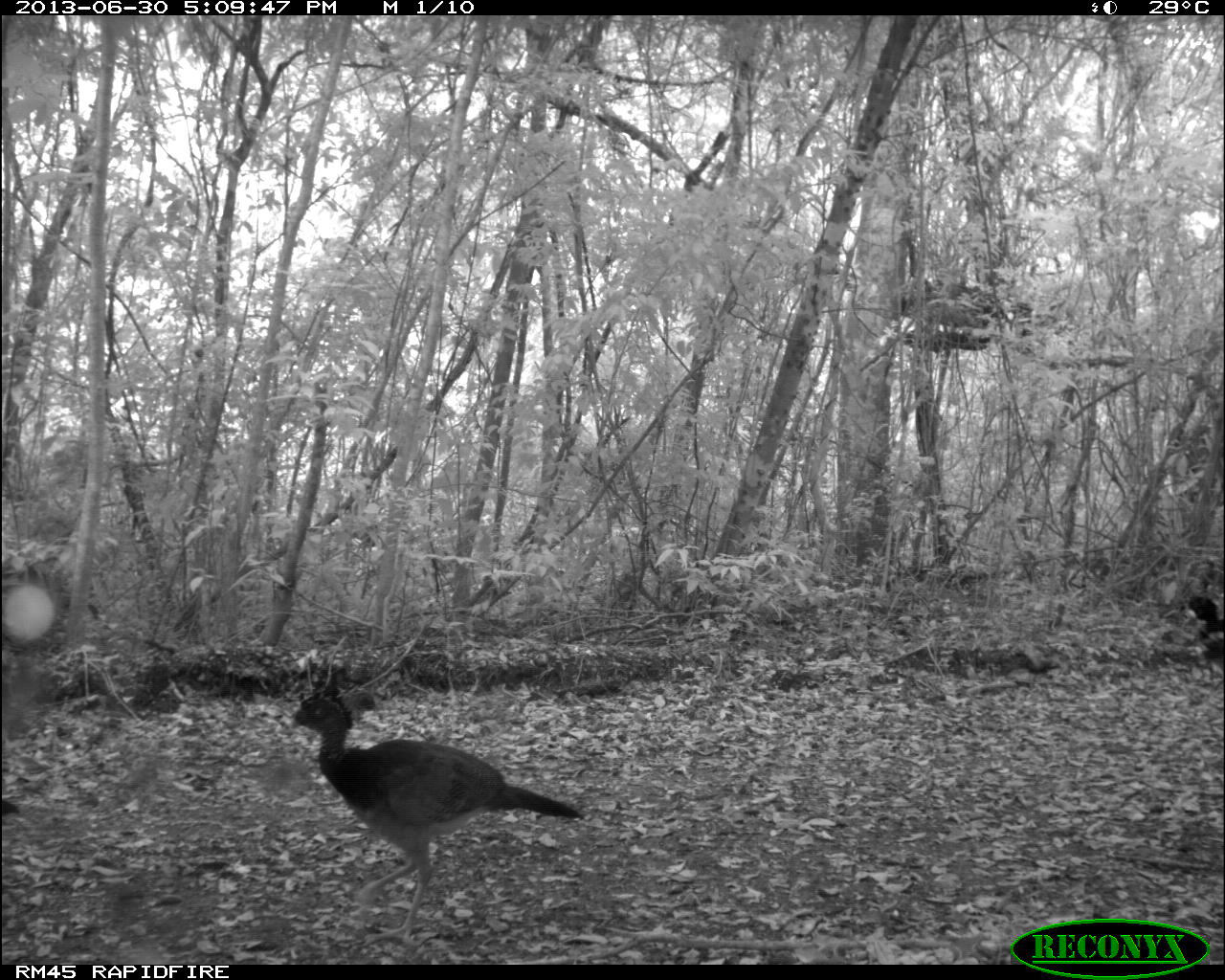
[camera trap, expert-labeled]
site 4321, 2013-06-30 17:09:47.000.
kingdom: Animalia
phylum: Chordata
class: Aves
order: Galliformes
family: Cracidae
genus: Crax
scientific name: Crax rubra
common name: great curassow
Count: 6.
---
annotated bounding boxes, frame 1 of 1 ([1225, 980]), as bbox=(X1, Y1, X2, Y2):
crax rubra: bbox=(284, 682, 585, 948); bbox=(1182, 593, 1223, 660); bbox=(1, 795, 19, 818)